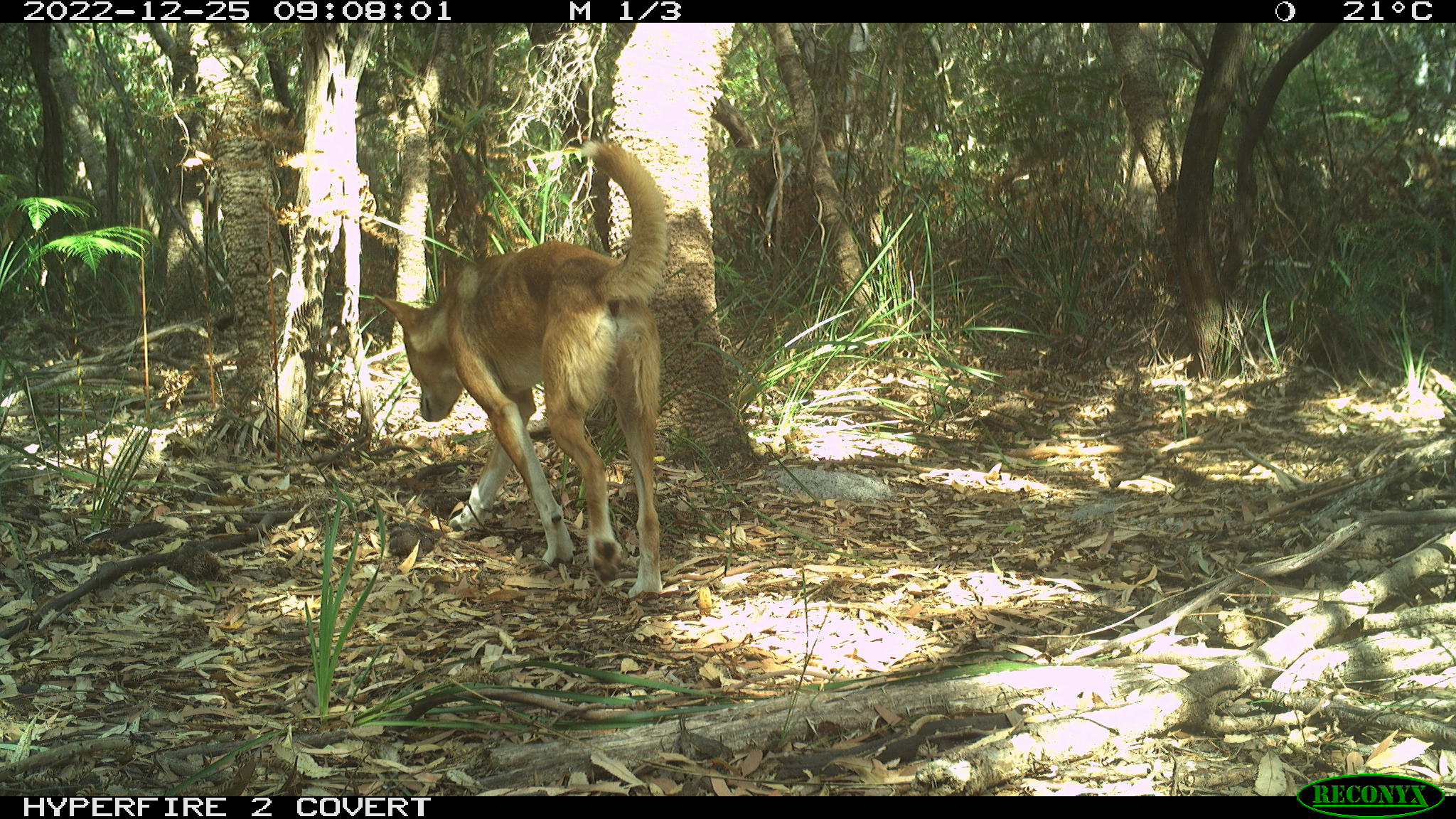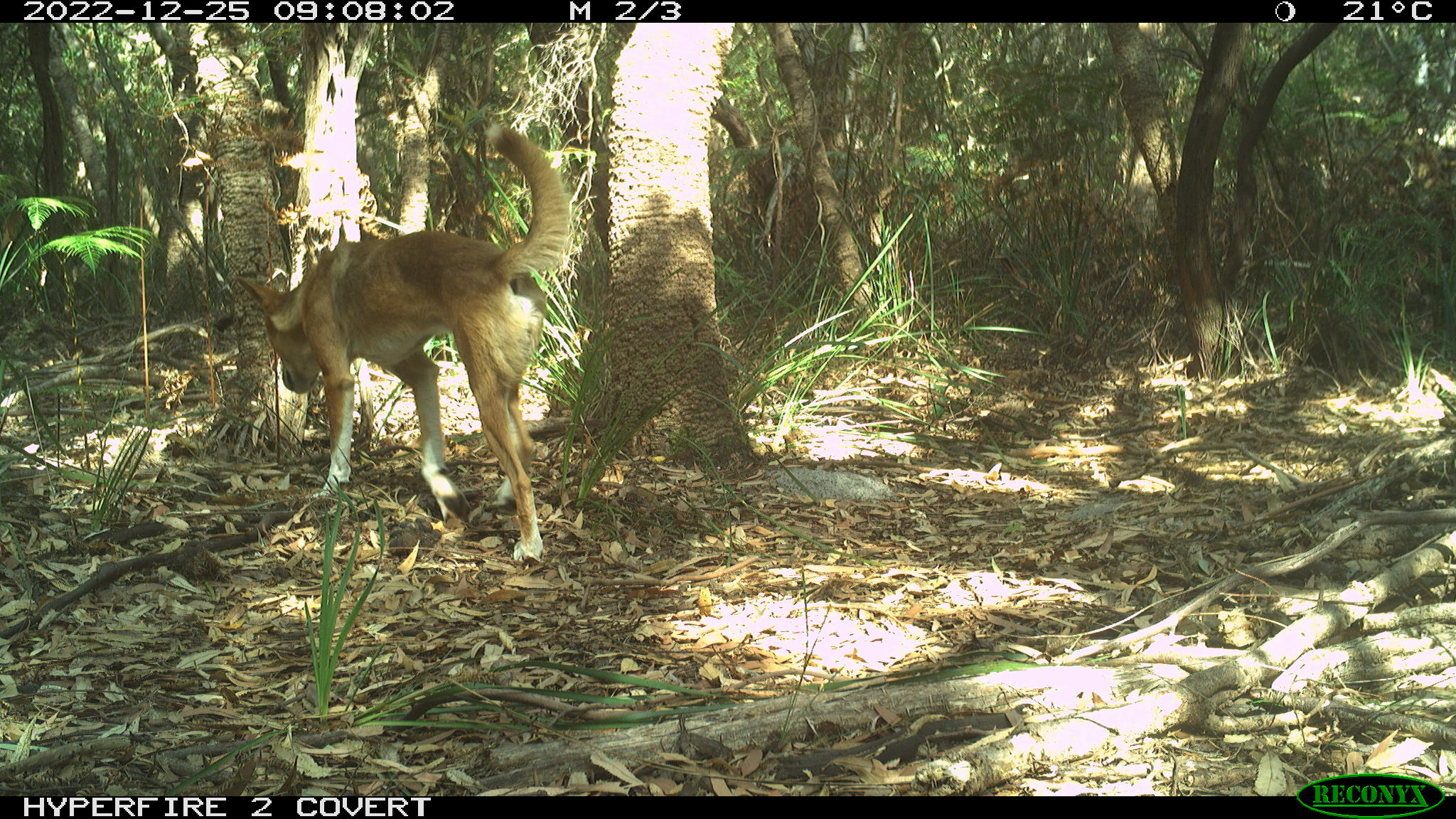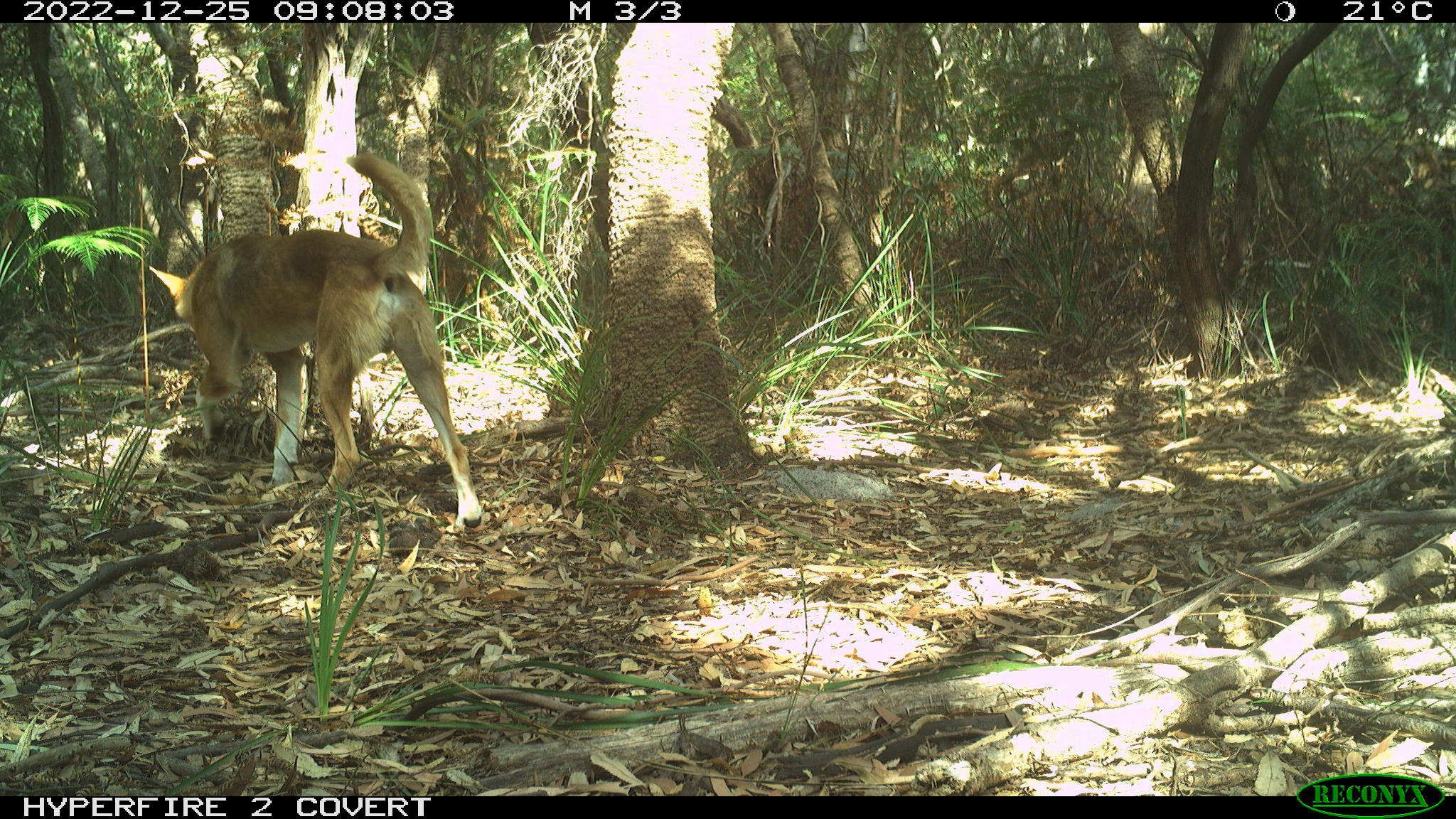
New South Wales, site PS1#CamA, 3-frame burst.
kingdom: Animalia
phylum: Chordata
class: Mammalia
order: Carnivora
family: Canidae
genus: Canis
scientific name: Canis familiaris dingo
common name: dingo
Dingo (Canis familiaris dingo).